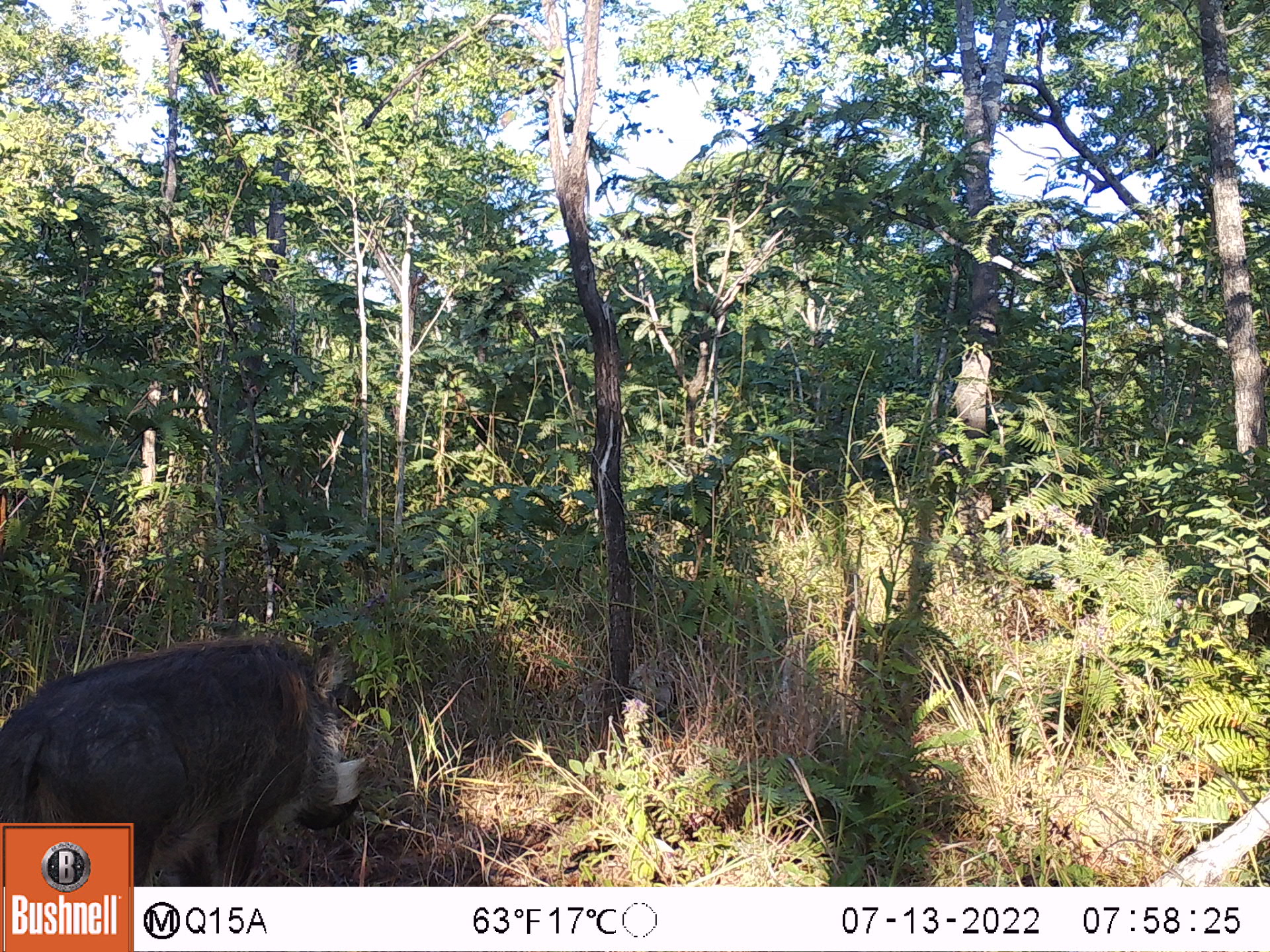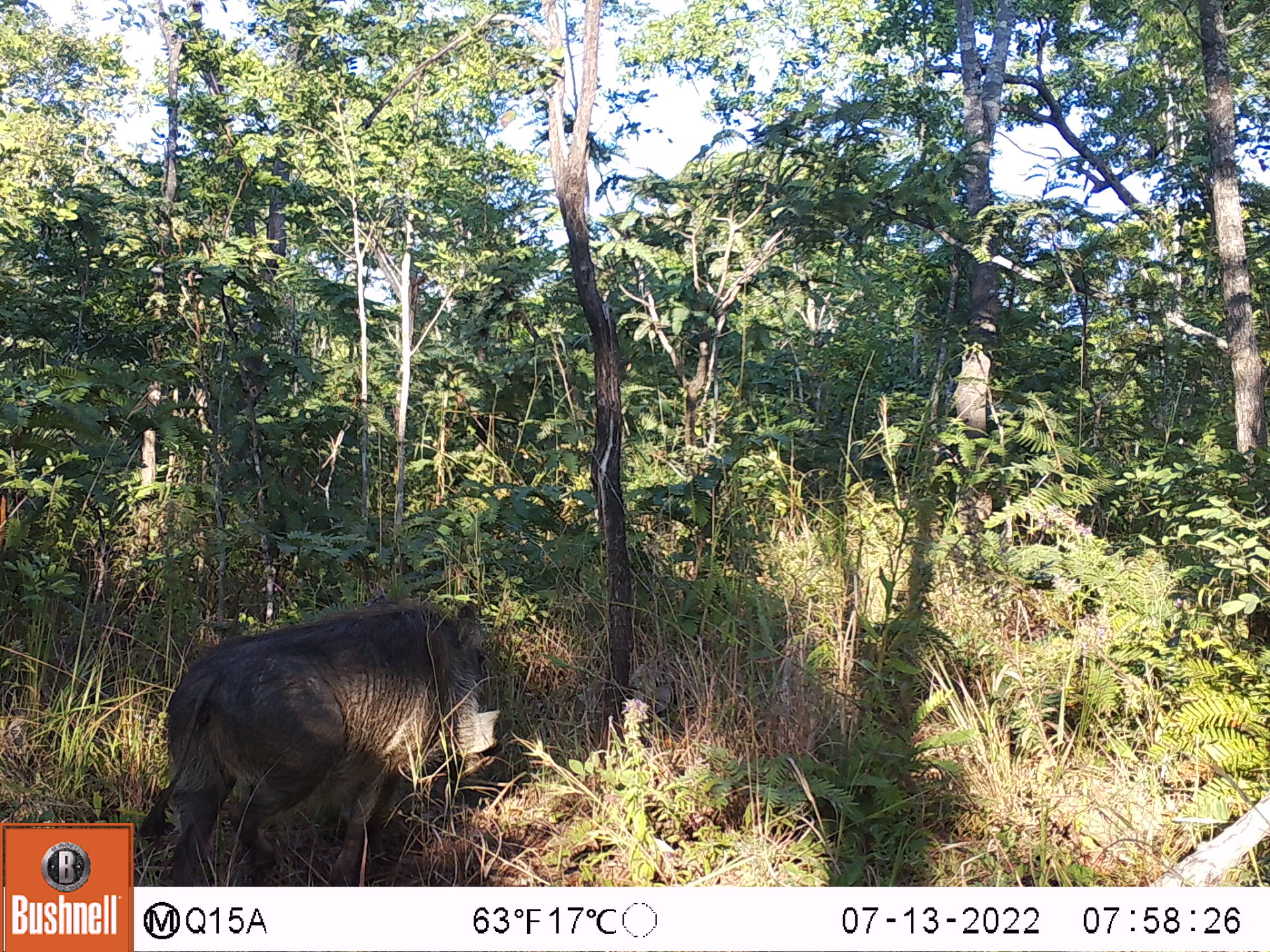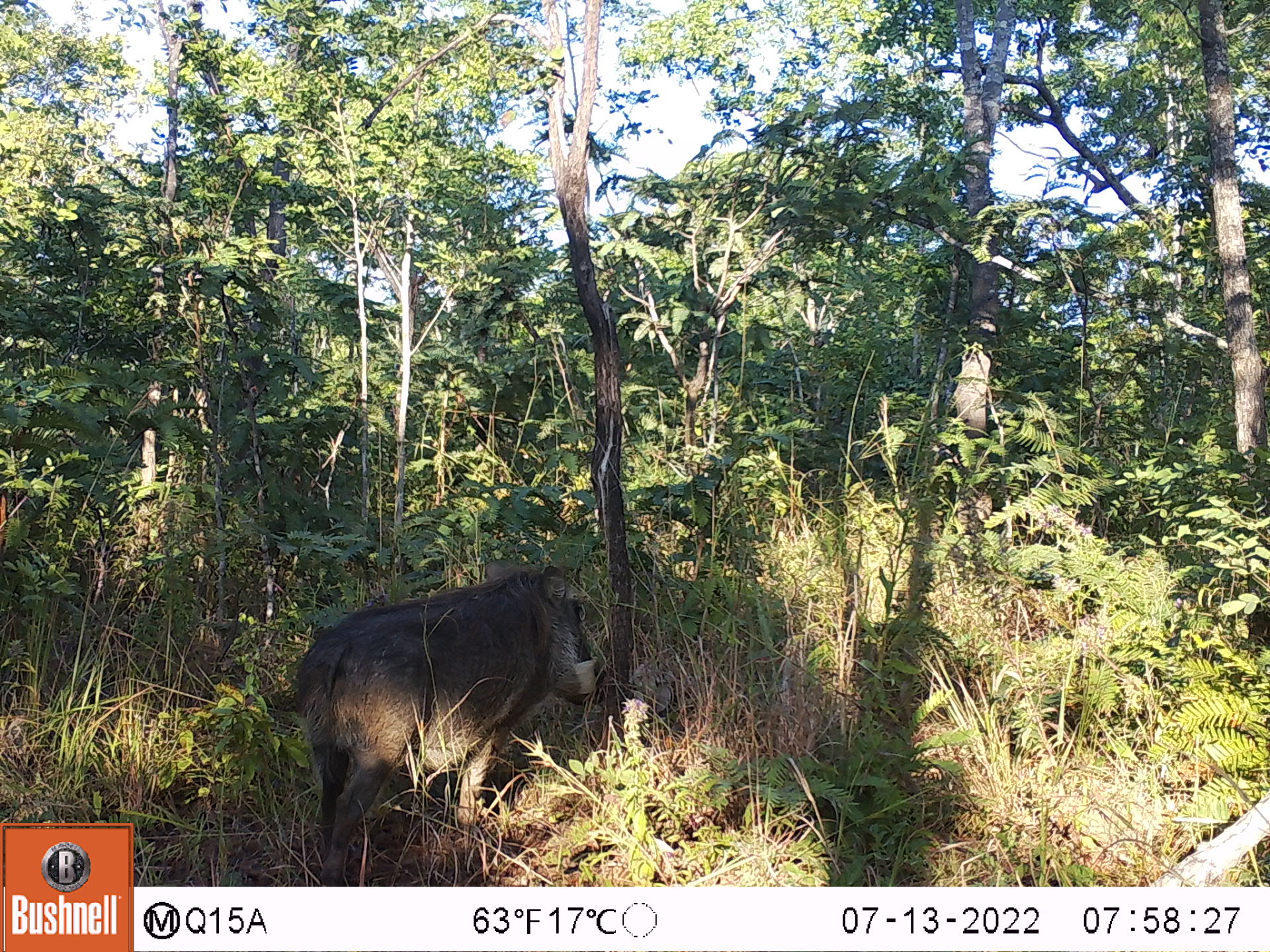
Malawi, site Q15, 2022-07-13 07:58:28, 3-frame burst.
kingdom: Animalia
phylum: Chordata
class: Mammalia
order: Artiodactyla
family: Suidae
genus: Phacochoerus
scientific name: Phacochoerus africanus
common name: common warthog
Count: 1.